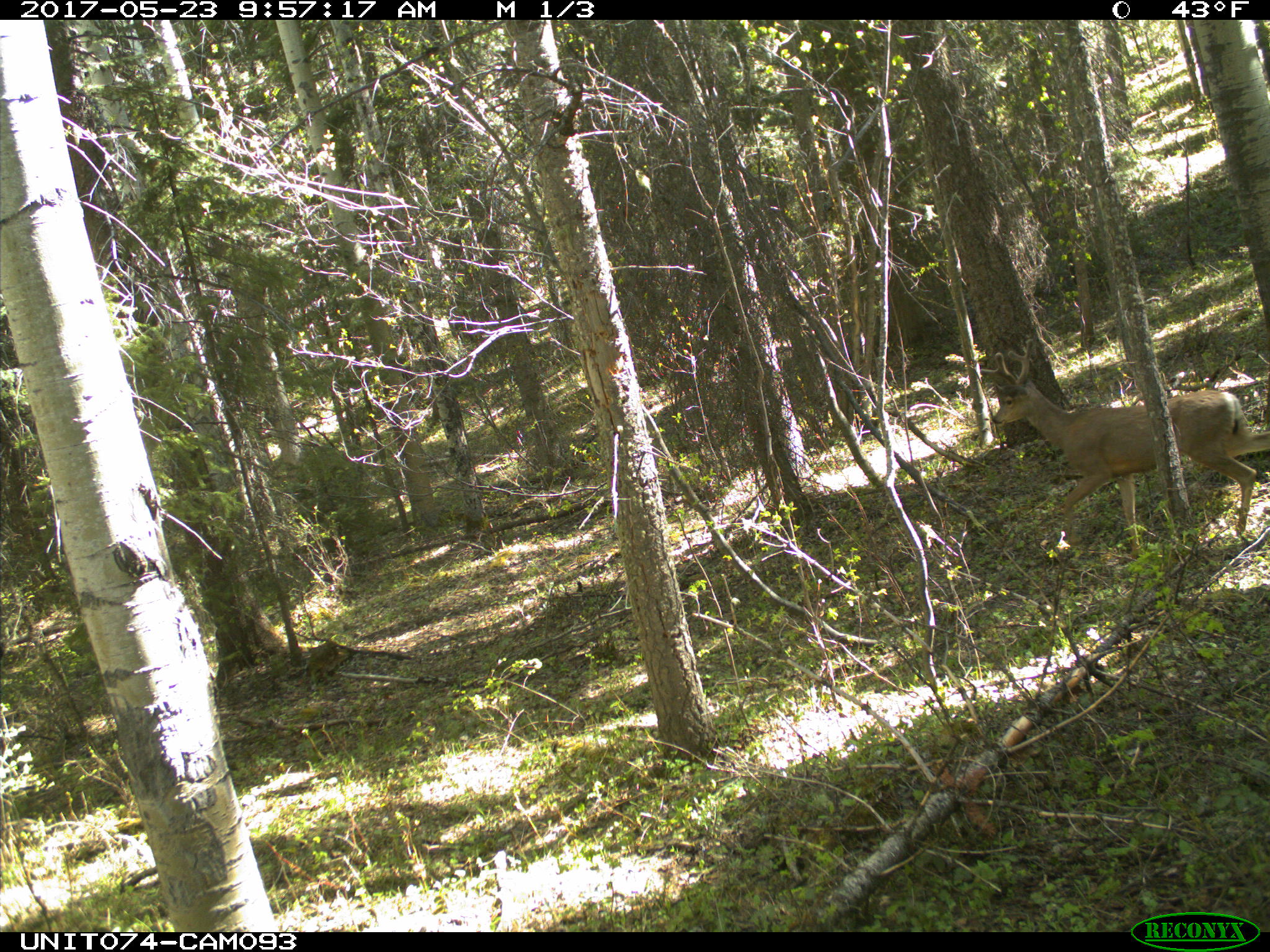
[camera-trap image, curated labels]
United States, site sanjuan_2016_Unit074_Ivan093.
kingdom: Animalia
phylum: Chordata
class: Mammalia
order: Artiodactyla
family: Cervidae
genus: Odocoileus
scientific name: Odocoileus hemionus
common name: mule deer